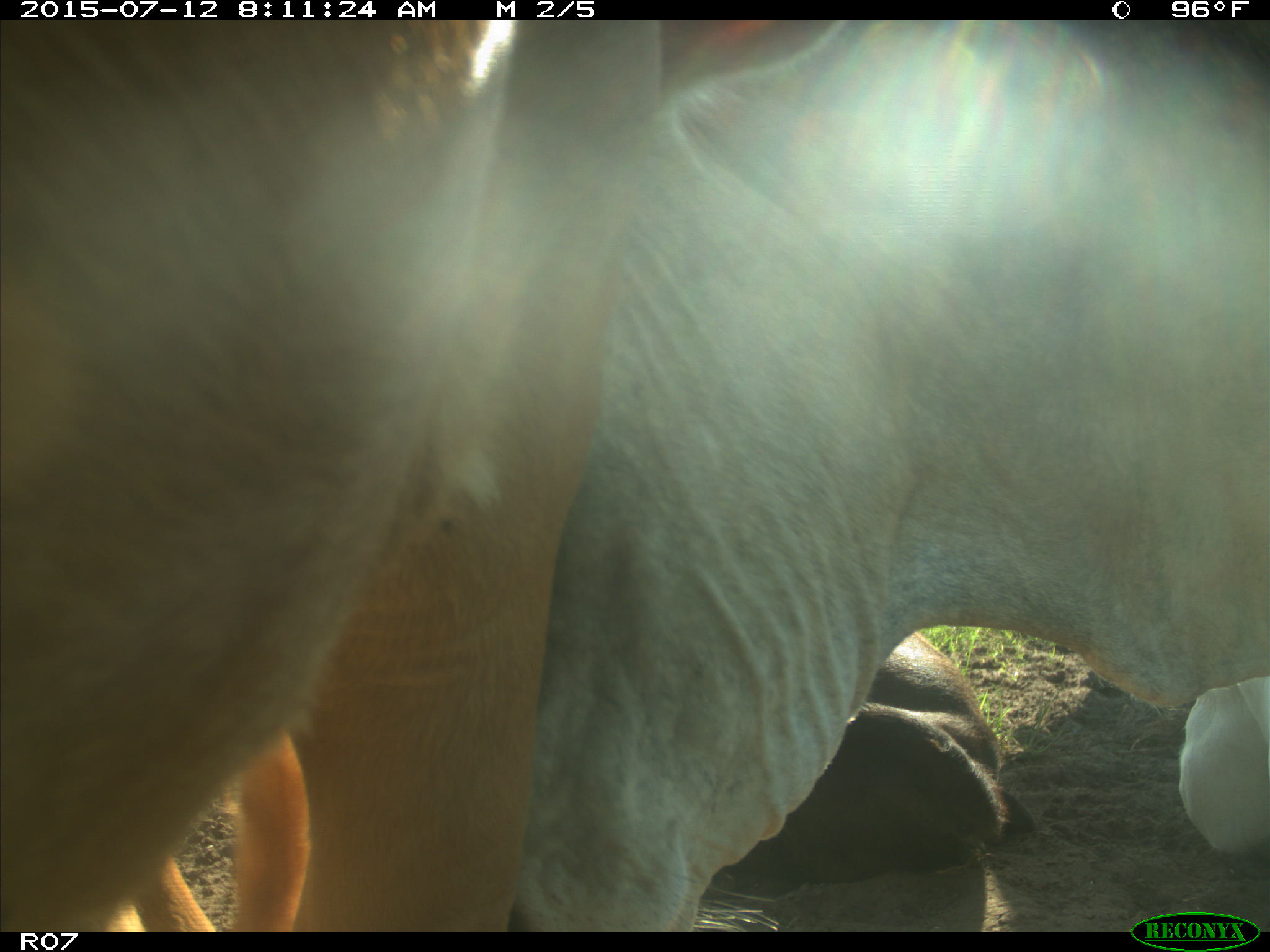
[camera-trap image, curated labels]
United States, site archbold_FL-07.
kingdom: Animalia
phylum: Chordata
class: Mammalia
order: Artiodactyla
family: Bovidae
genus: Bos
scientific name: Bos taurus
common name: domestic cow